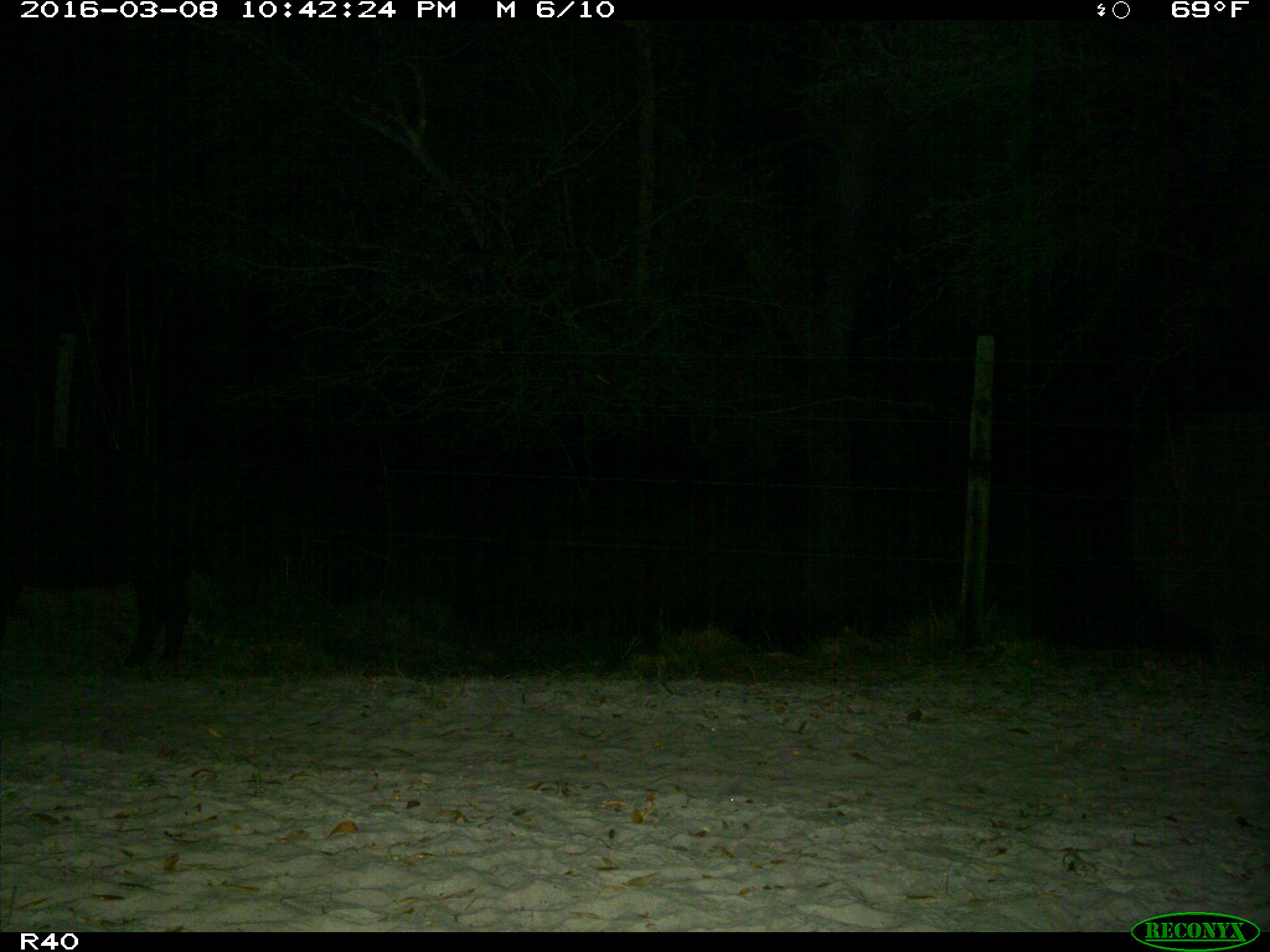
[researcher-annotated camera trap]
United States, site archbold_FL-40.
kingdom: Animalia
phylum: Chordata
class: Mammalia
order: Artiodactyla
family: Suidae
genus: Sus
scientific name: Sus scrofa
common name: wild boar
Sus scrofa (wild boar).